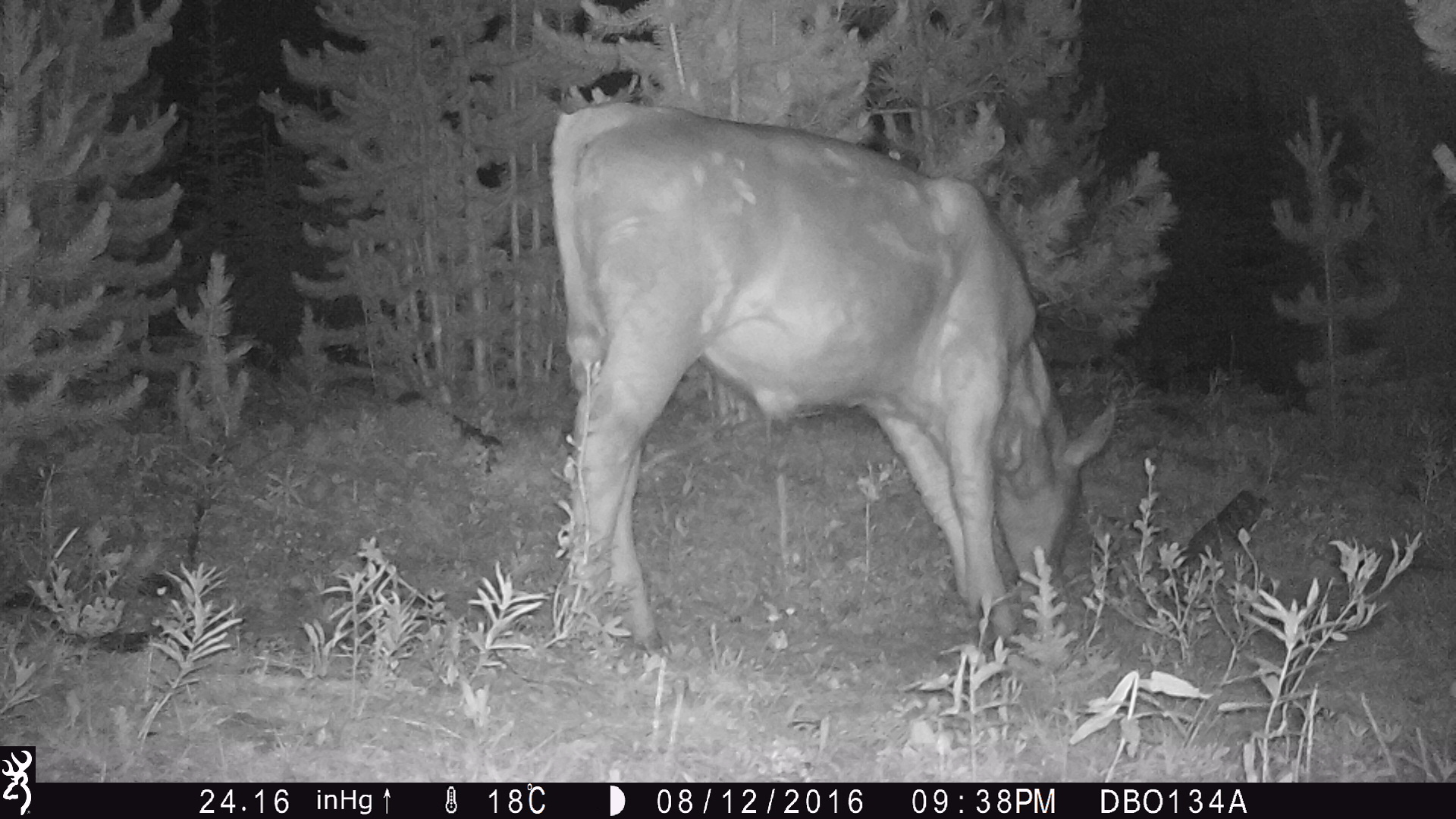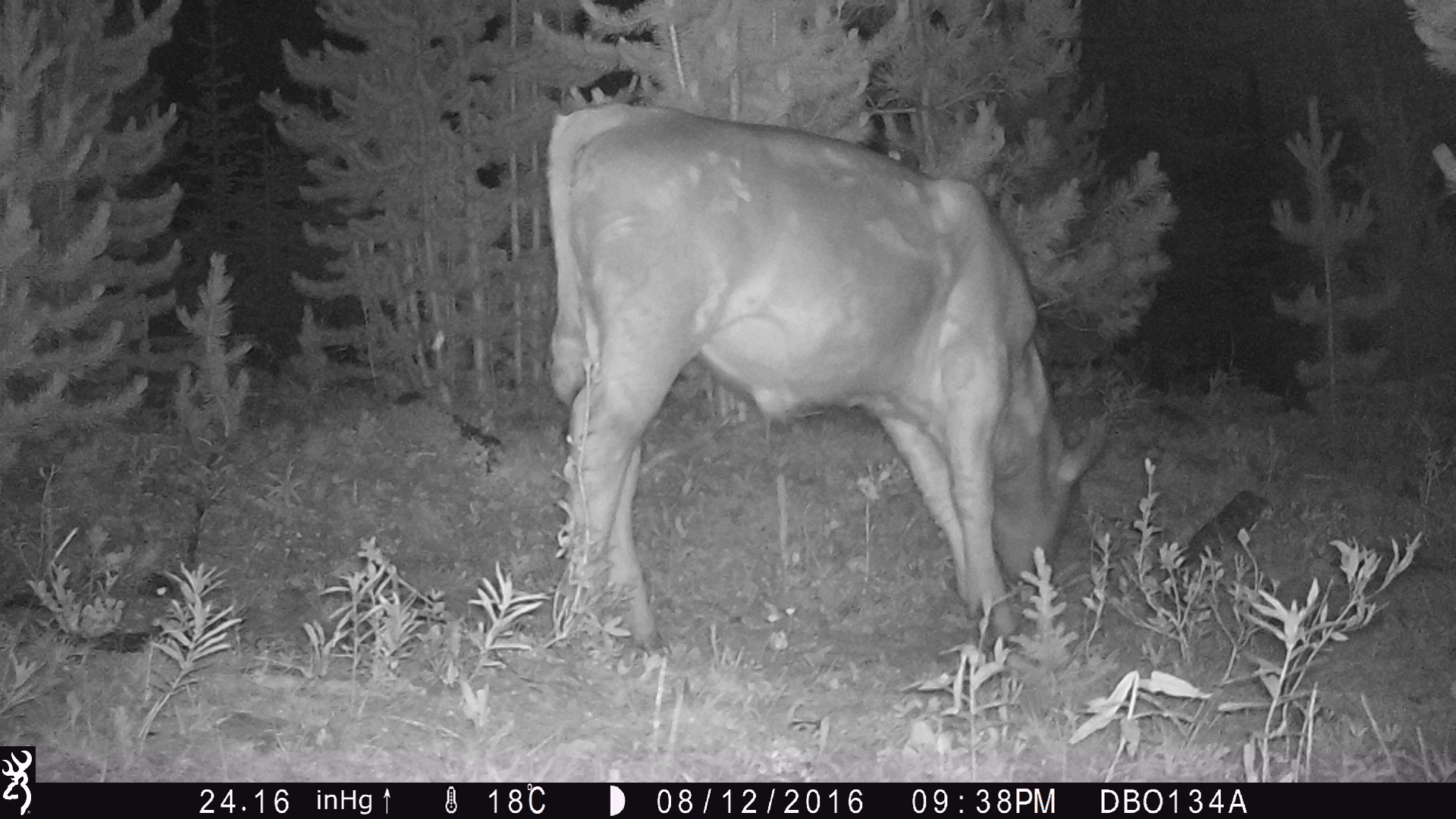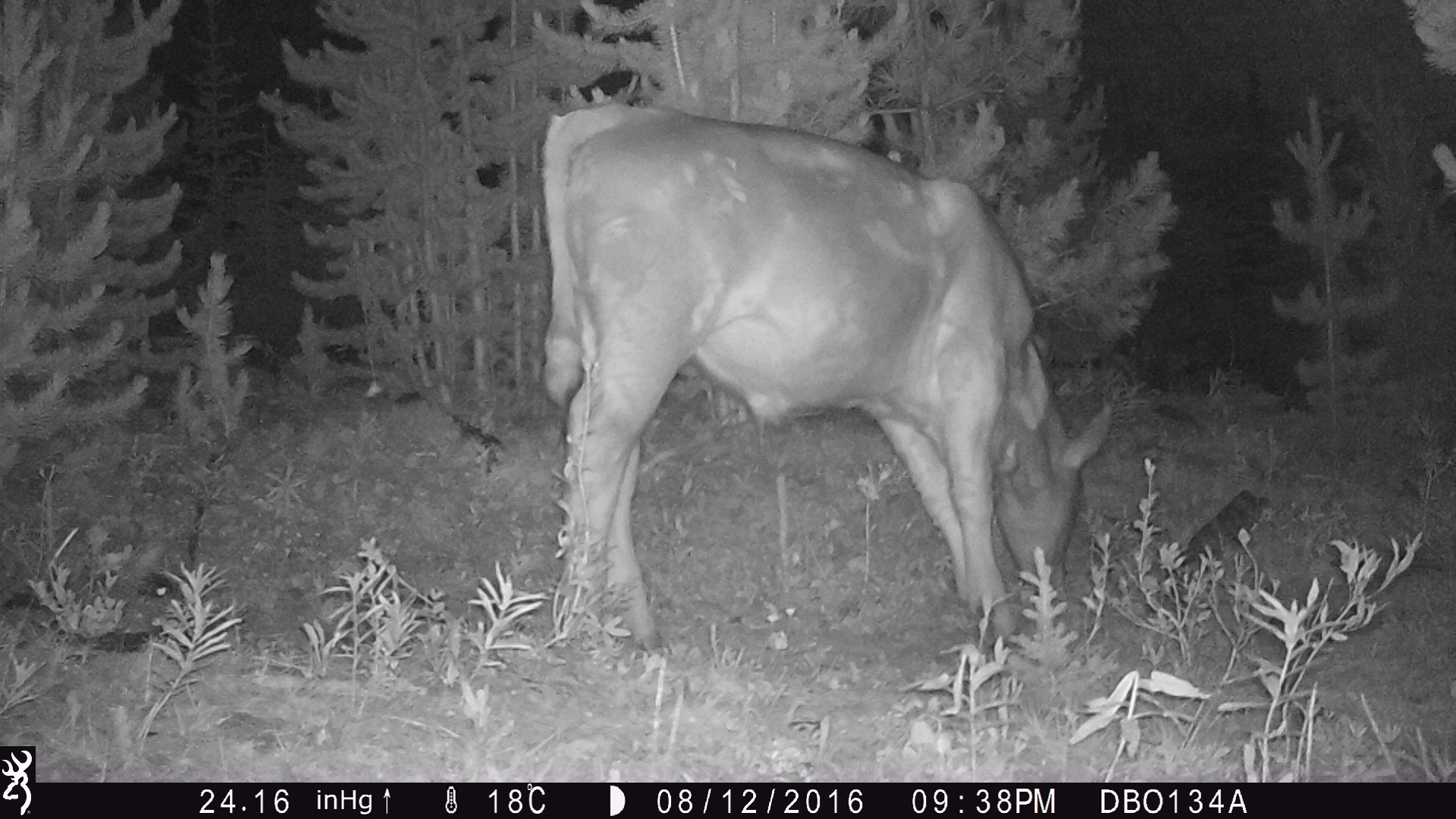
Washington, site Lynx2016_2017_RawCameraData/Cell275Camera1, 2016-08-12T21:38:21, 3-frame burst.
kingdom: Animalia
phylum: Chordata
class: Mammalia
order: Artiodactyla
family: Bovidae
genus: Bos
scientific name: Bos taurus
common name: domestic cattle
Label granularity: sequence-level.